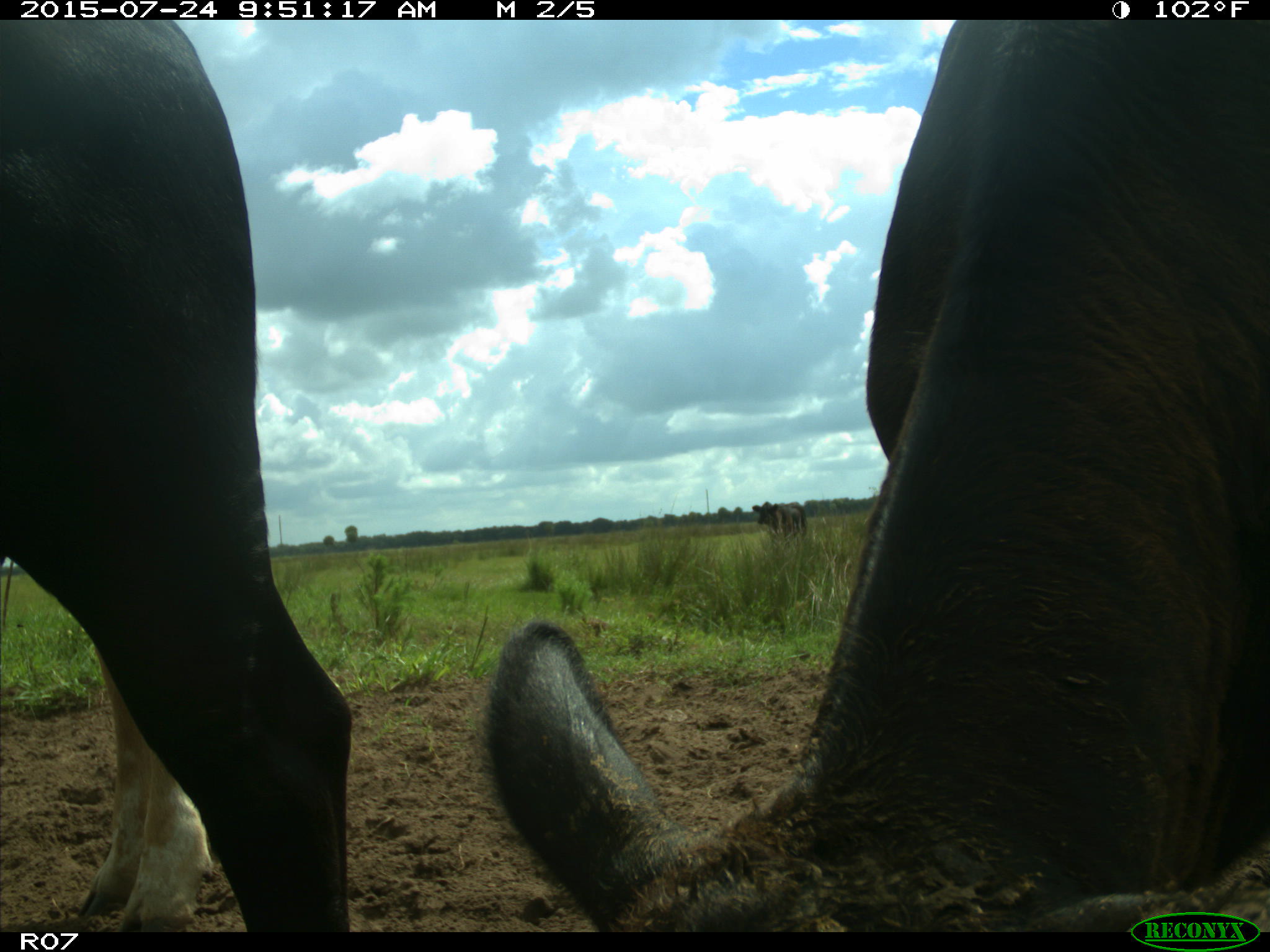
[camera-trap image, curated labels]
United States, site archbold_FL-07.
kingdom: Animalia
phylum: Chordata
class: Mammalia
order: Artiodactyla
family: Bovidae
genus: Bos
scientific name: Bos taurus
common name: domestic cow